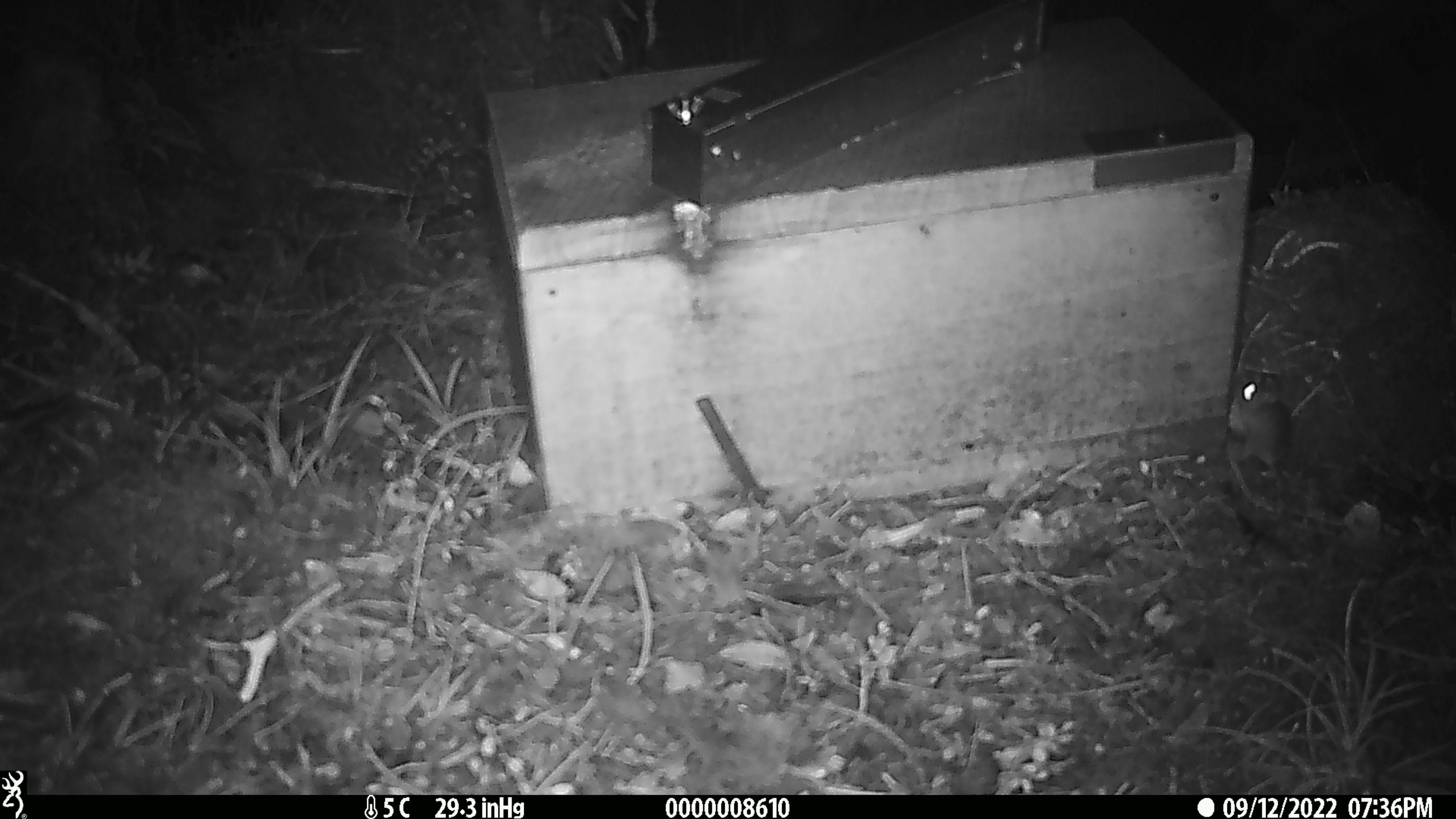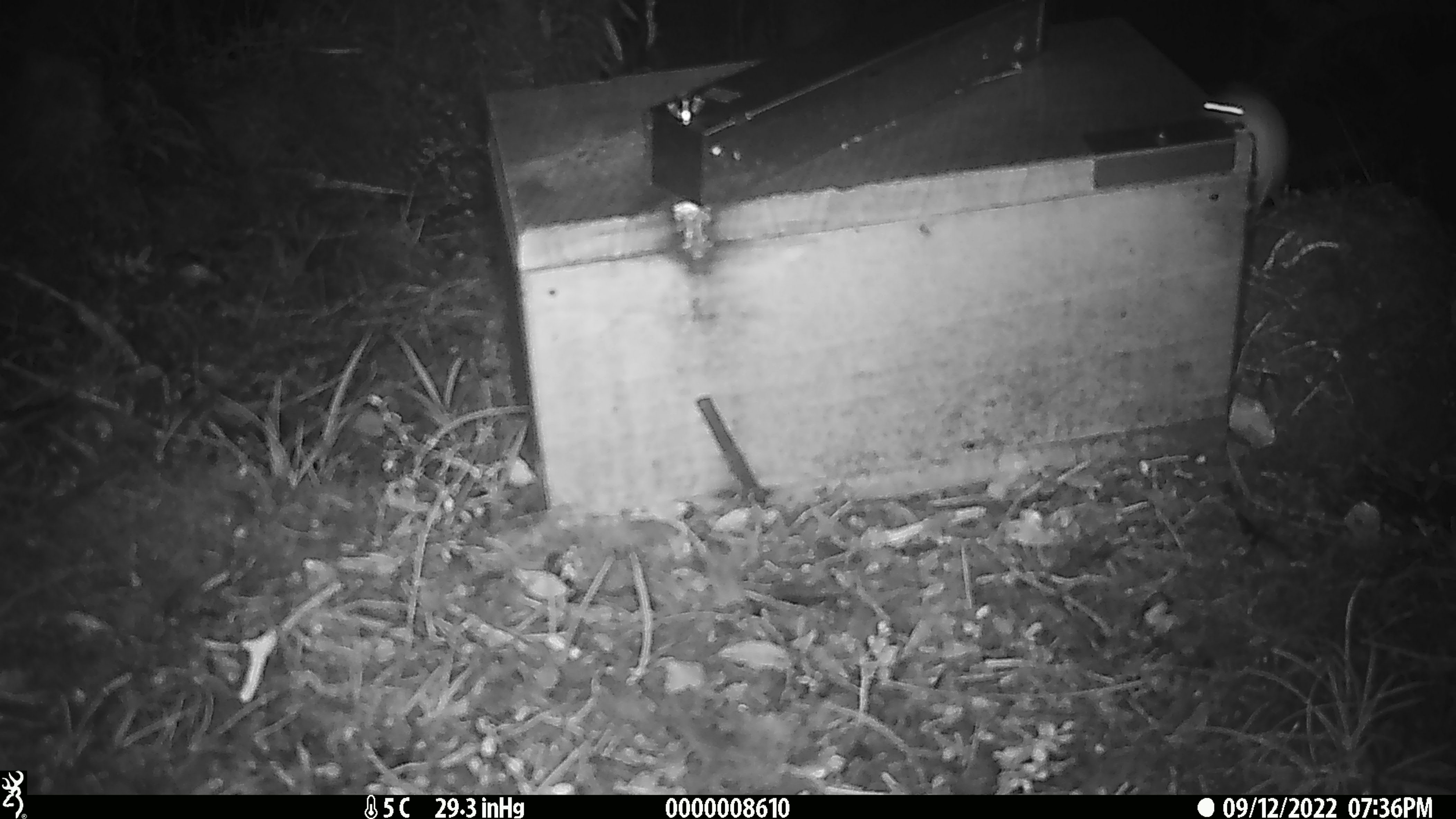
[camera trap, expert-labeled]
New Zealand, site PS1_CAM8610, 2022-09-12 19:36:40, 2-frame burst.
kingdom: Animalia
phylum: Chordata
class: Mammalia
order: Rodentia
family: Muridae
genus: Mus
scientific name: Mus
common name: mouse